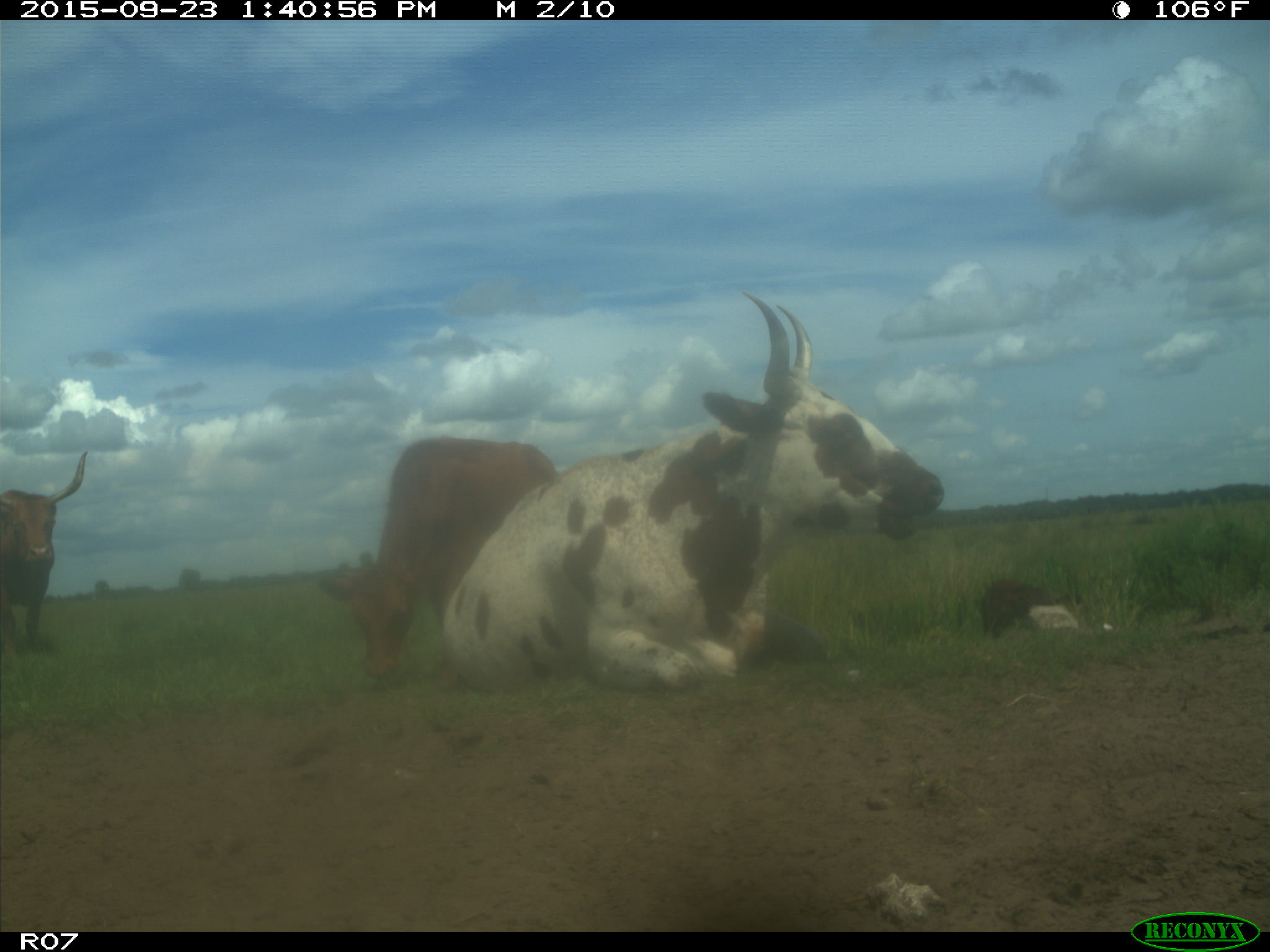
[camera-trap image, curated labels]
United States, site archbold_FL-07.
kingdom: Animalia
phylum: Chordata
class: Mammalia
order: Artiodactyla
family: Bovidae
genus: Bos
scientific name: Bos taurus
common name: domestic cow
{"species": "Bos taurus (domestic cow)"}